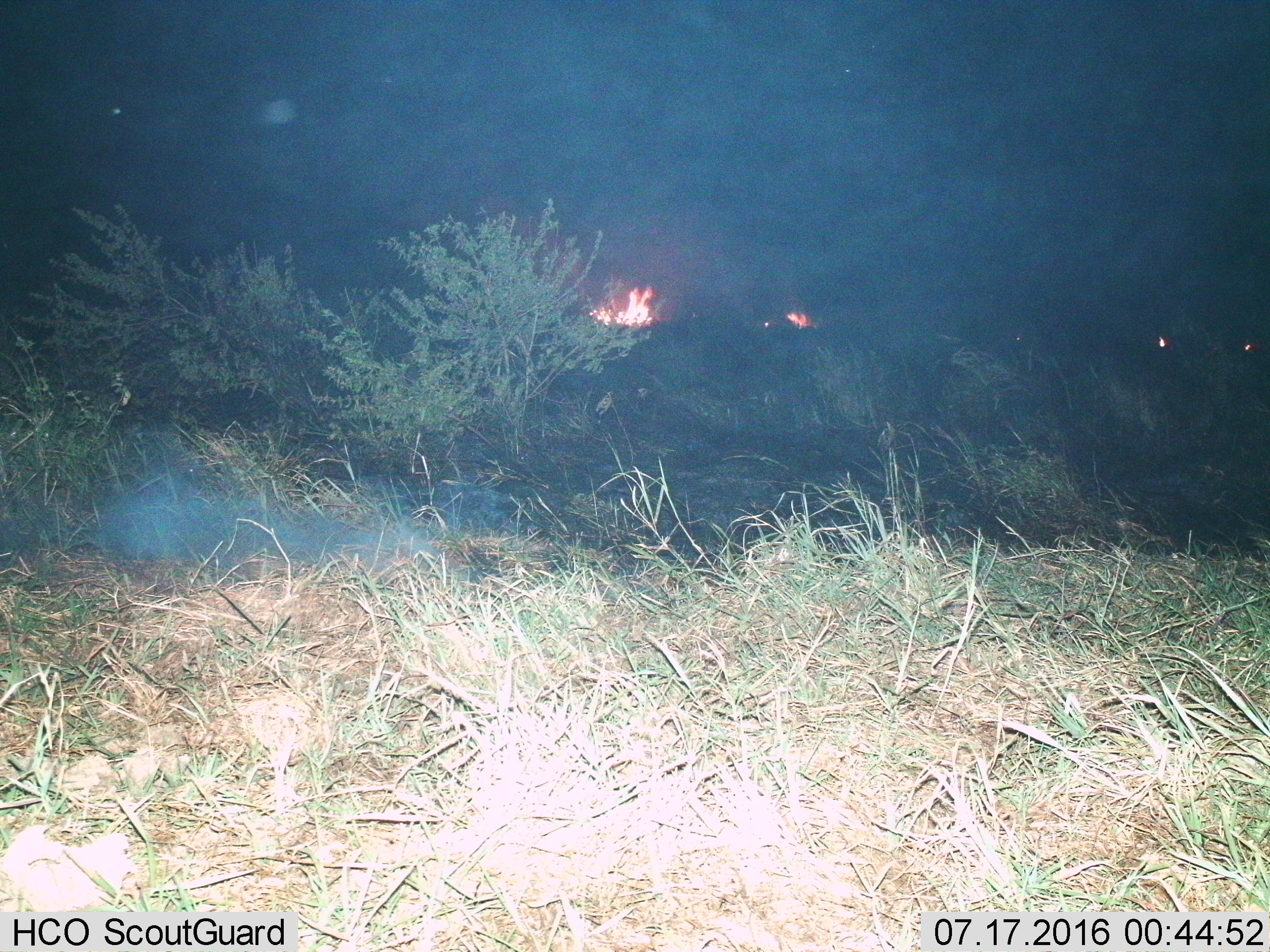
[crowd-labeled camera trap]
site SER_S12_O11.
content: unidentified animal